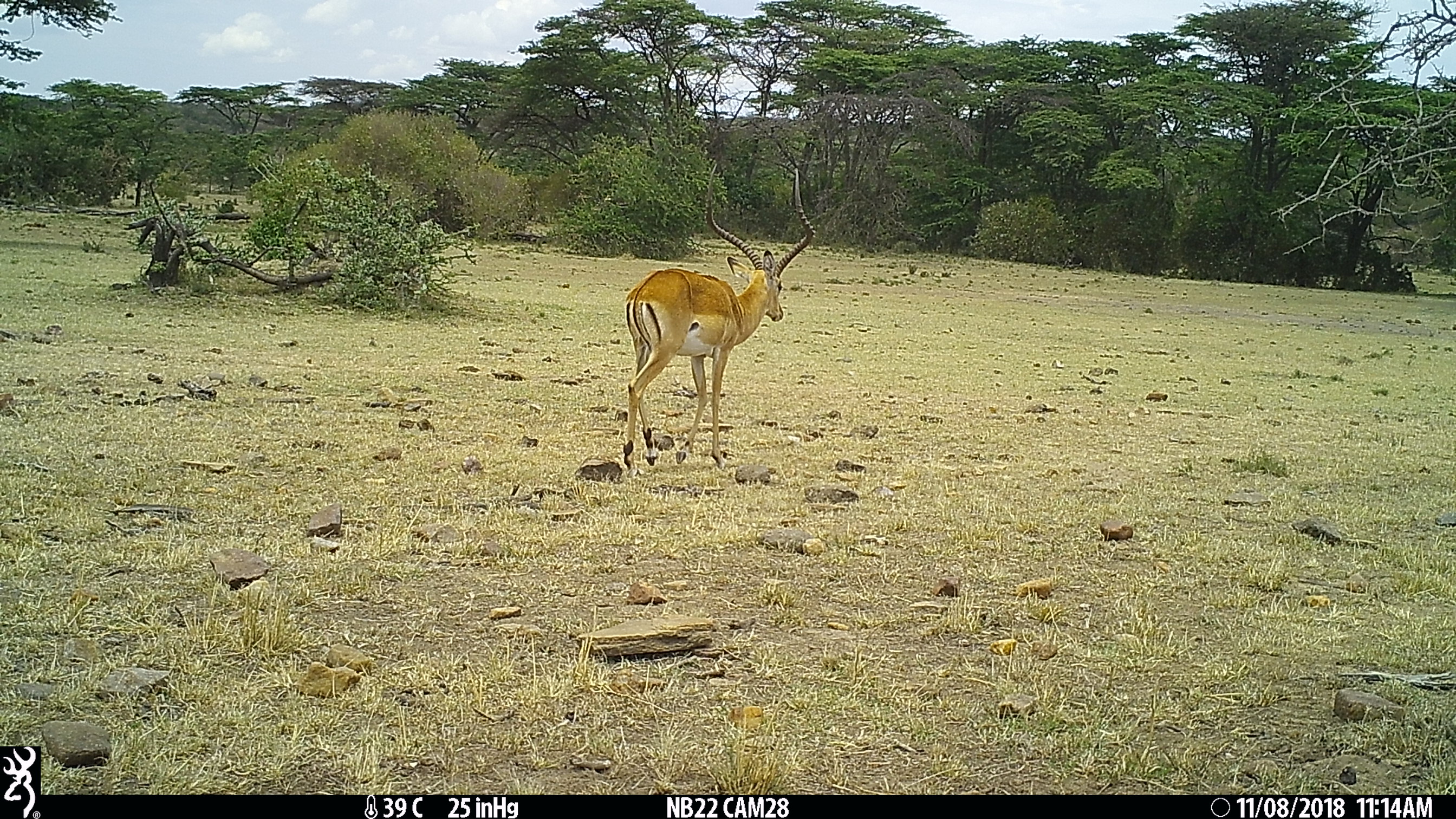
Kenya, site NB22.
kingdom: Animalia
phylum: Chordata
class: Mammalia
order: Artiodactyla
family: Bovidae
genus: Aepyceros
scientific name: Aepyceros melampus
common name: impala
Impala (Aepyceros melampus).